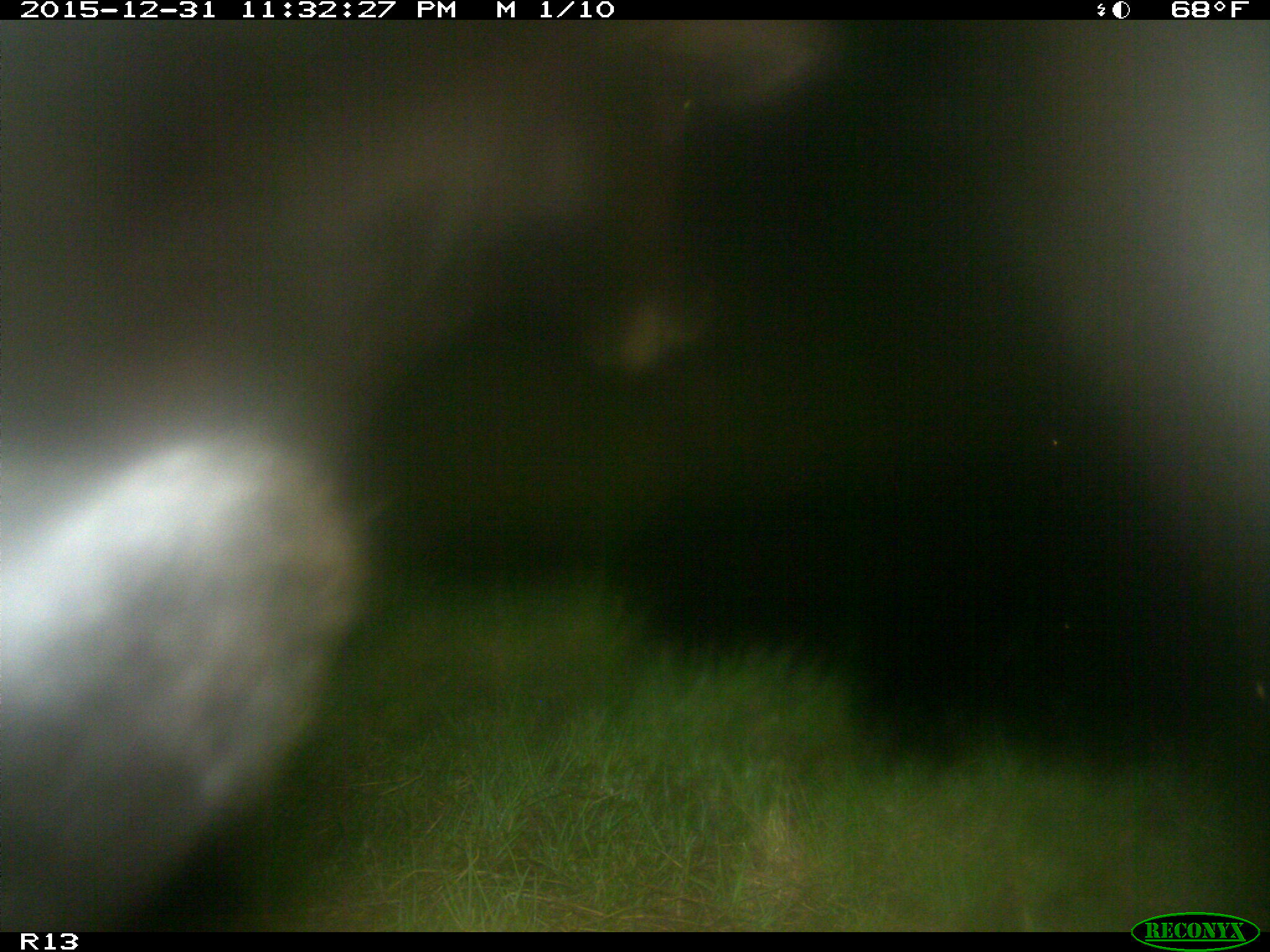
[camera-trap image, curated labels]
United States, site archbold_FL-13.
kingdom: Animalia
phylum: Chordata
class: Mammalia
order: Artiodactyla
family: Bovidae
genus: Bos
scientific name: Bos taurus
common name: domestic cow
Bos taurus (domestic cow).